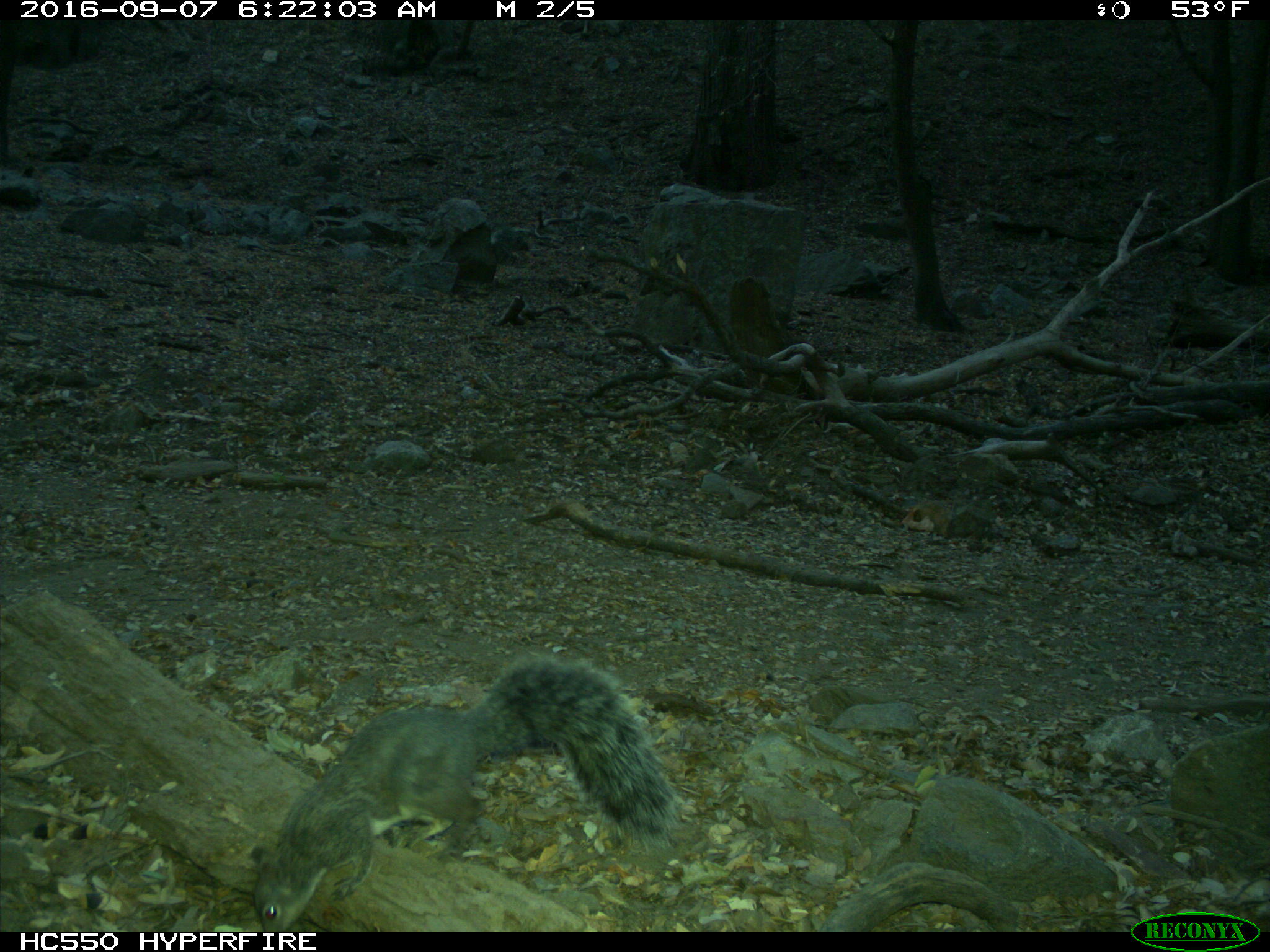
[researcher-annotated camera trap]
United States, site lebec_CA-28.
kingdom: Animalia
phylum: Chordata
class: Mammalia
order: Rodentia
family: Sciuridae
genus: Sciurus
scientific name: Sciurus carolinensis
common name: eastern gray squirrel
Sciurus carolinensis (eastern gray squirrel).